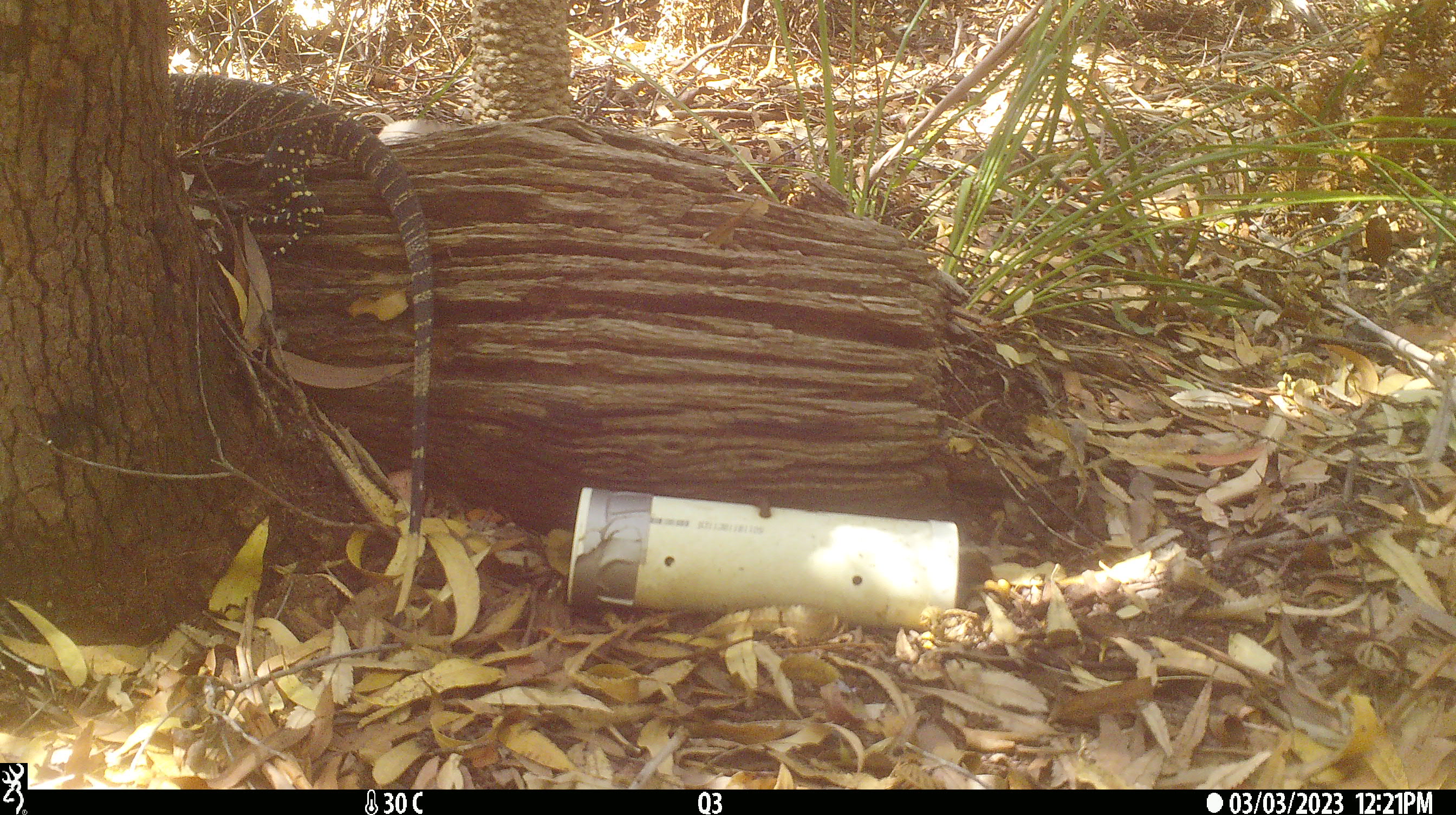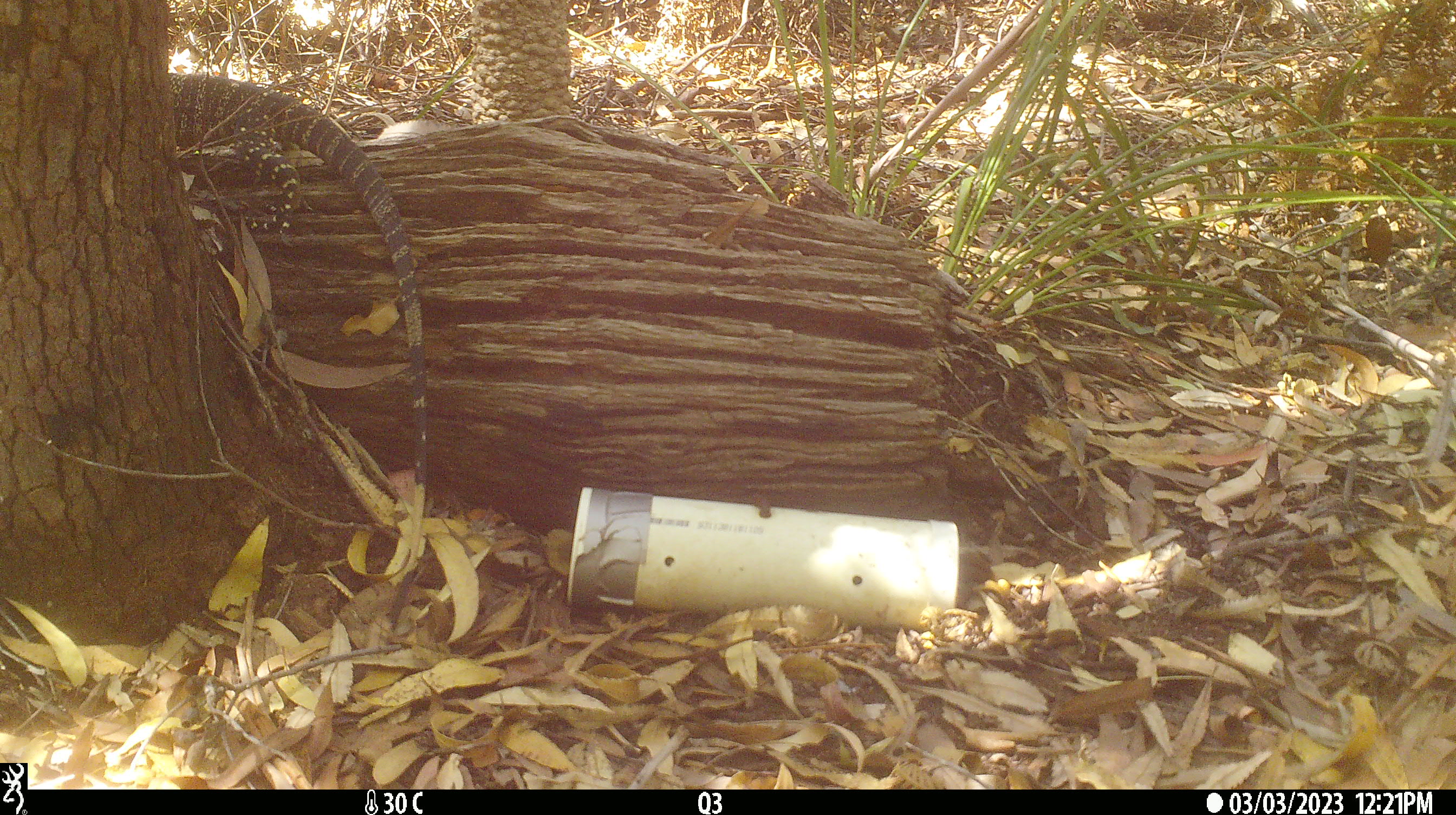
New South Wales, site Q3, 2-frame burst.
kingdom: Animalia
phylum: Chordata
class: Reptilia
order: Squamata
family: Varanidae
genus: Varanus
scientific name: Varanus varius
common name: lace monitor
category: goanna